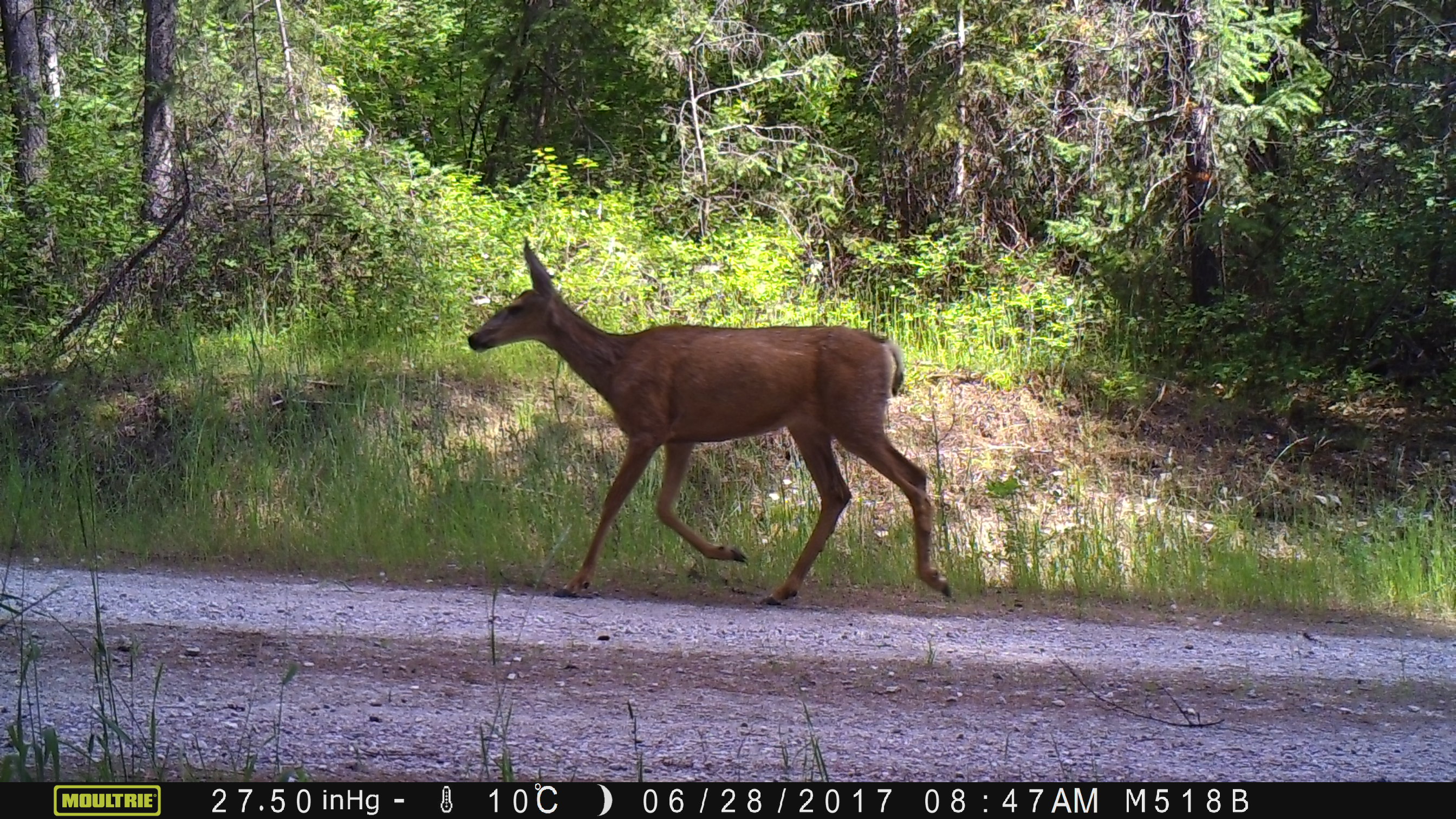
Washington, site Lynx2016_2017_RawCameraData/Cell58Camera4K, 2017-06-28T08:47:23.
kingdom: Animalia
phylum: Chordata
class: Mammalia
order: Artiodactyla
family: Cervidae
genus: Odocoileus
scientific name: Odocoileus hemionus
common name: mule deer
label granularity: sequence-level